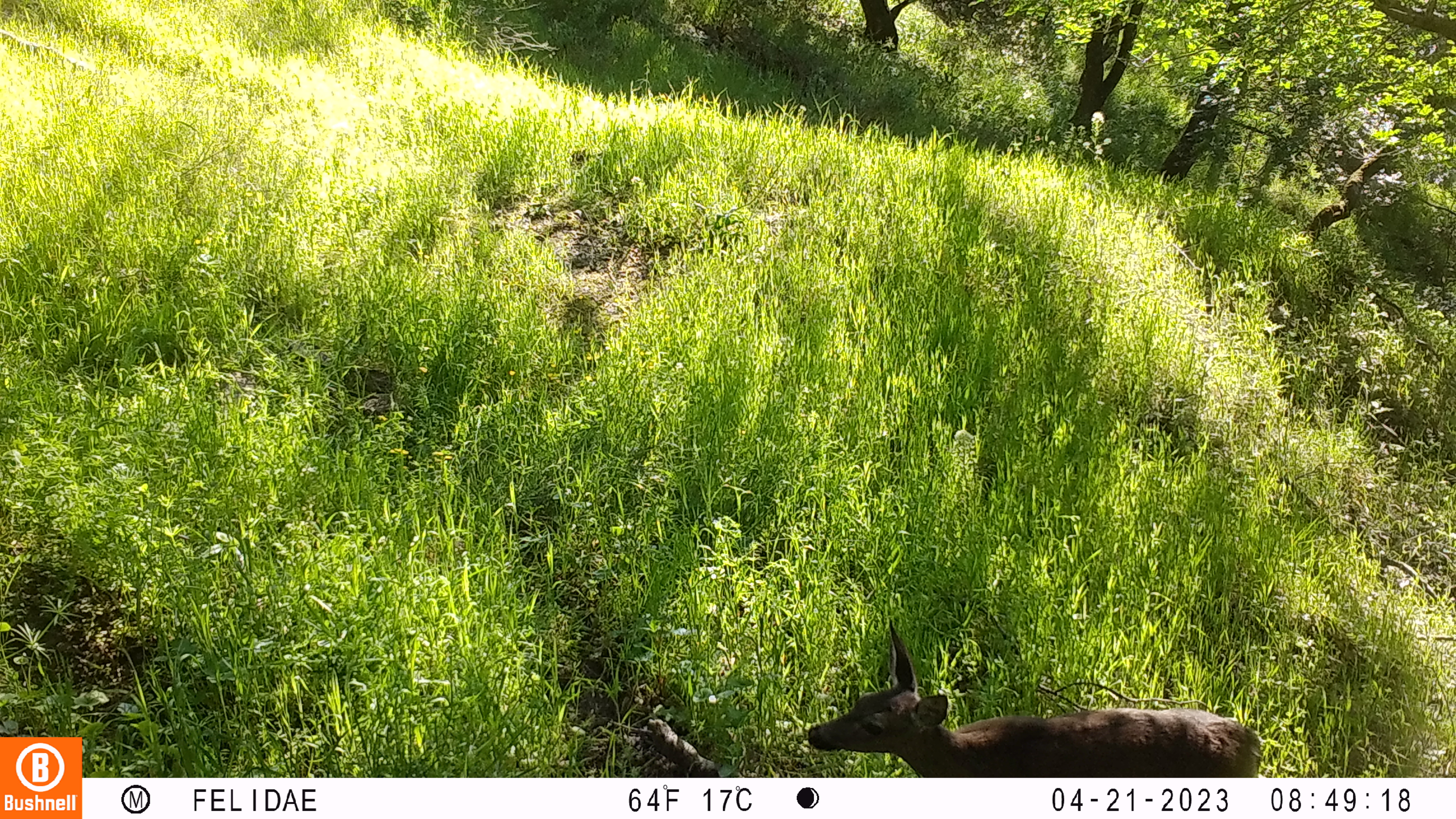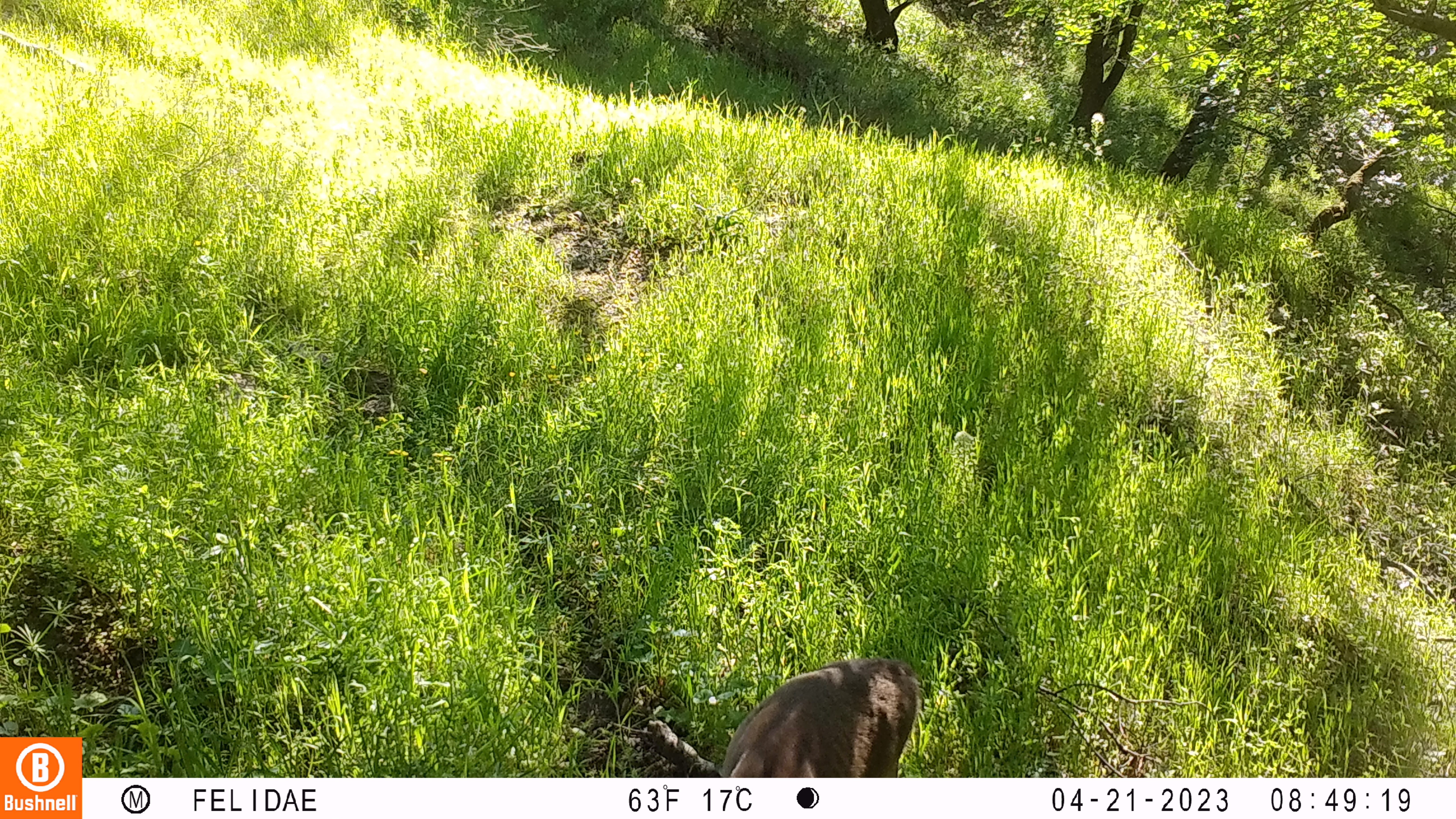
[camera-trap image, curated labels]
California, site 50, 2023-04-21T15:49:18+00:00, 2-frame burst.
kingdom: Animalia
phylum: Chordata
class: Mammalia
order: Artiodactyla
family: Cervidae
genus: Odocoileus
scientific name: Odocoileus hemionus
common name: mule deer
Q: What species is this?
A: Mule deer (Odocoileus hemionus).